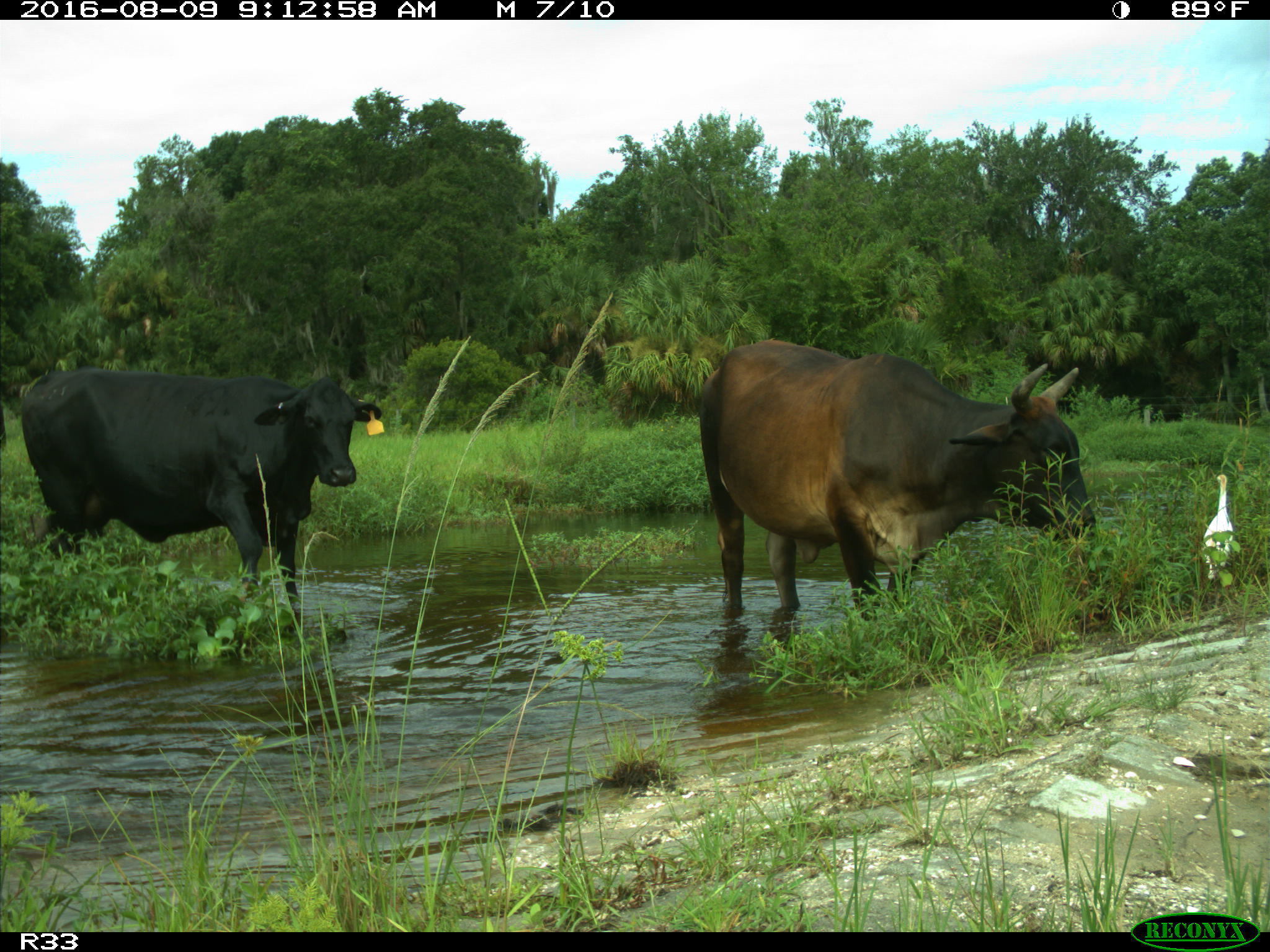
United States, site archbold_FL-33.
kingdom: Animalia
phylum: Chordata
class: Mammalia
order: Artiodactyla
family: Bovidae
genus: Bos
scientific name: Bos taurus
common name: domestic cow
Bos taurus (domestic cow).